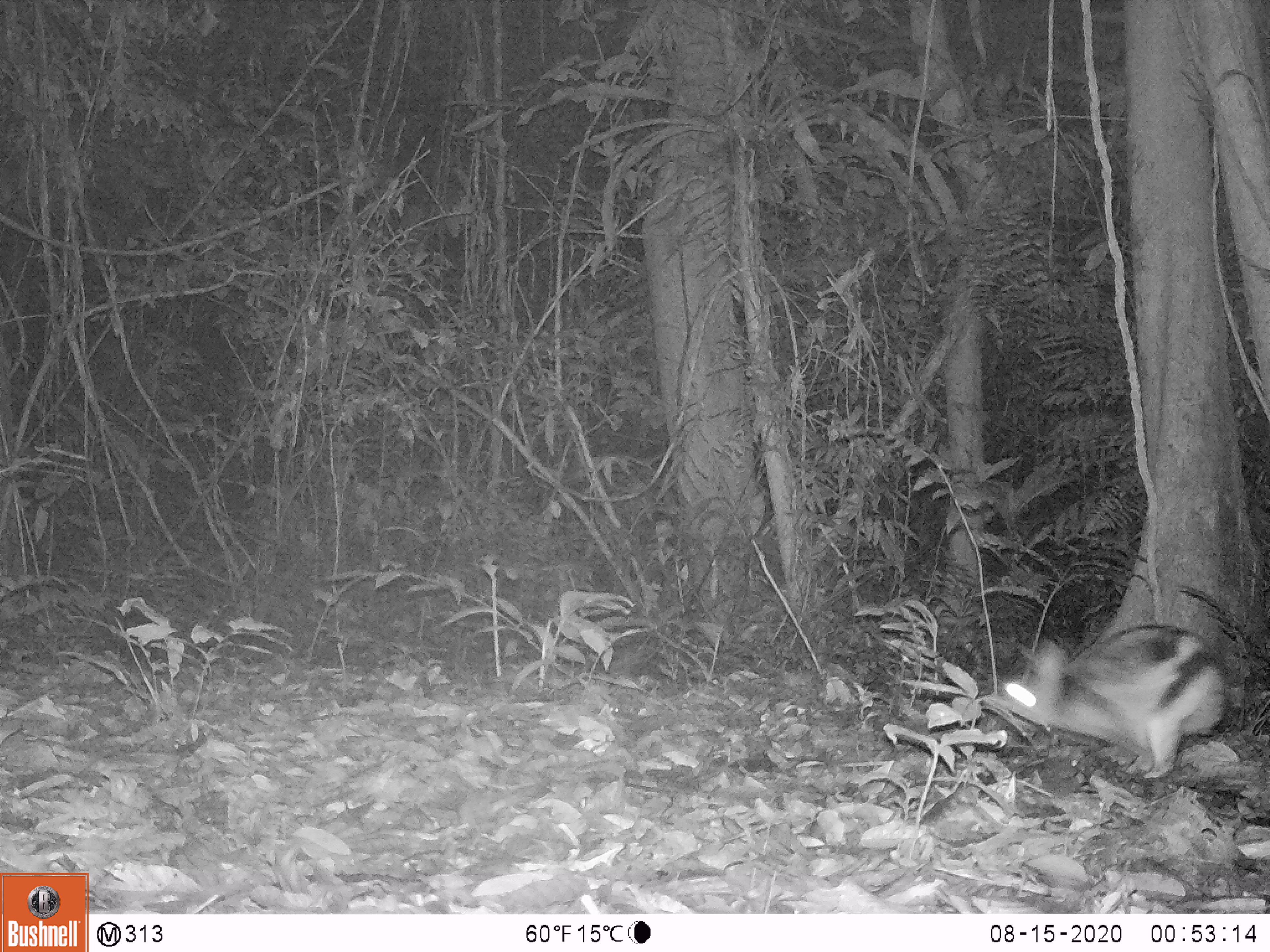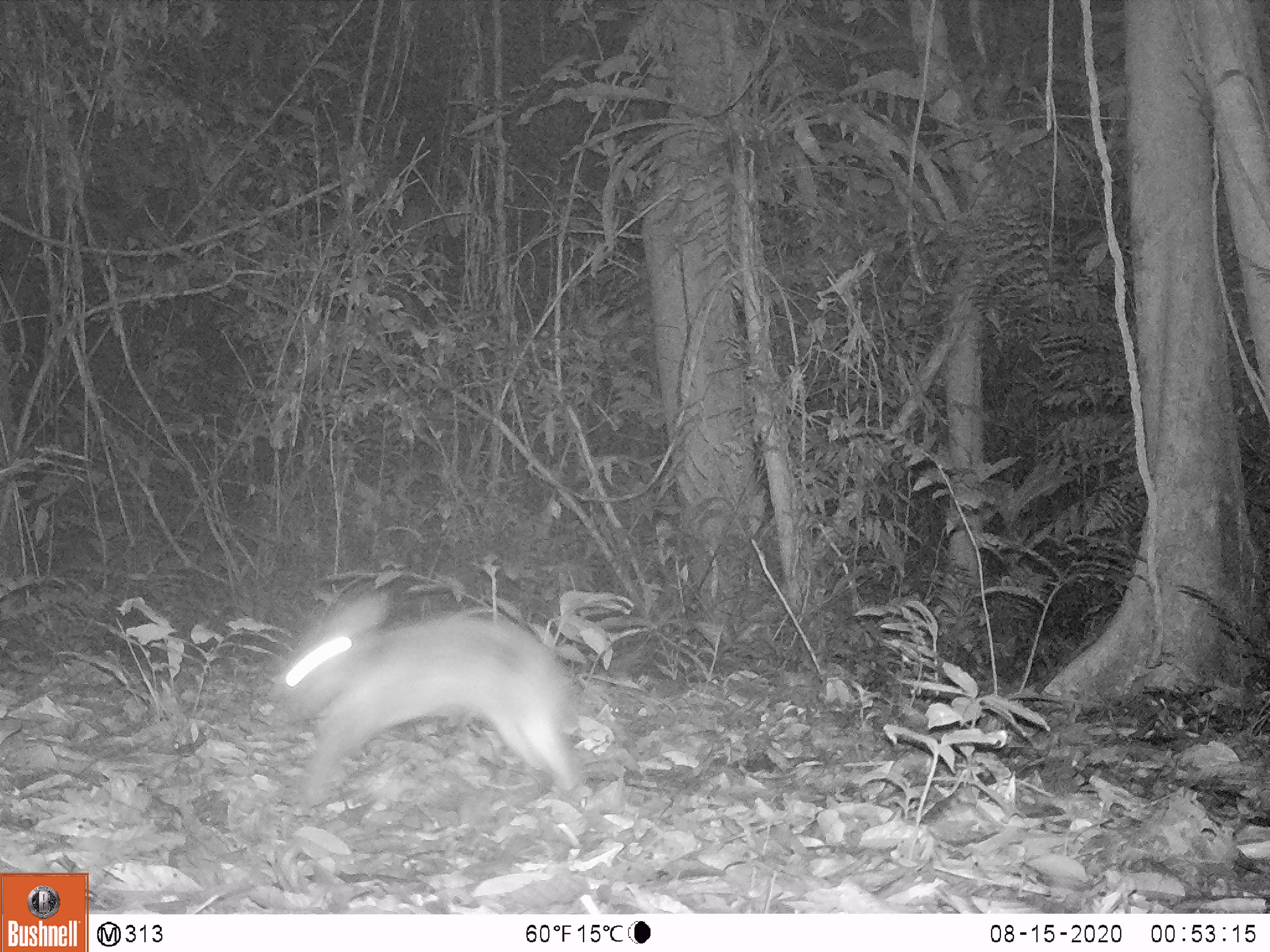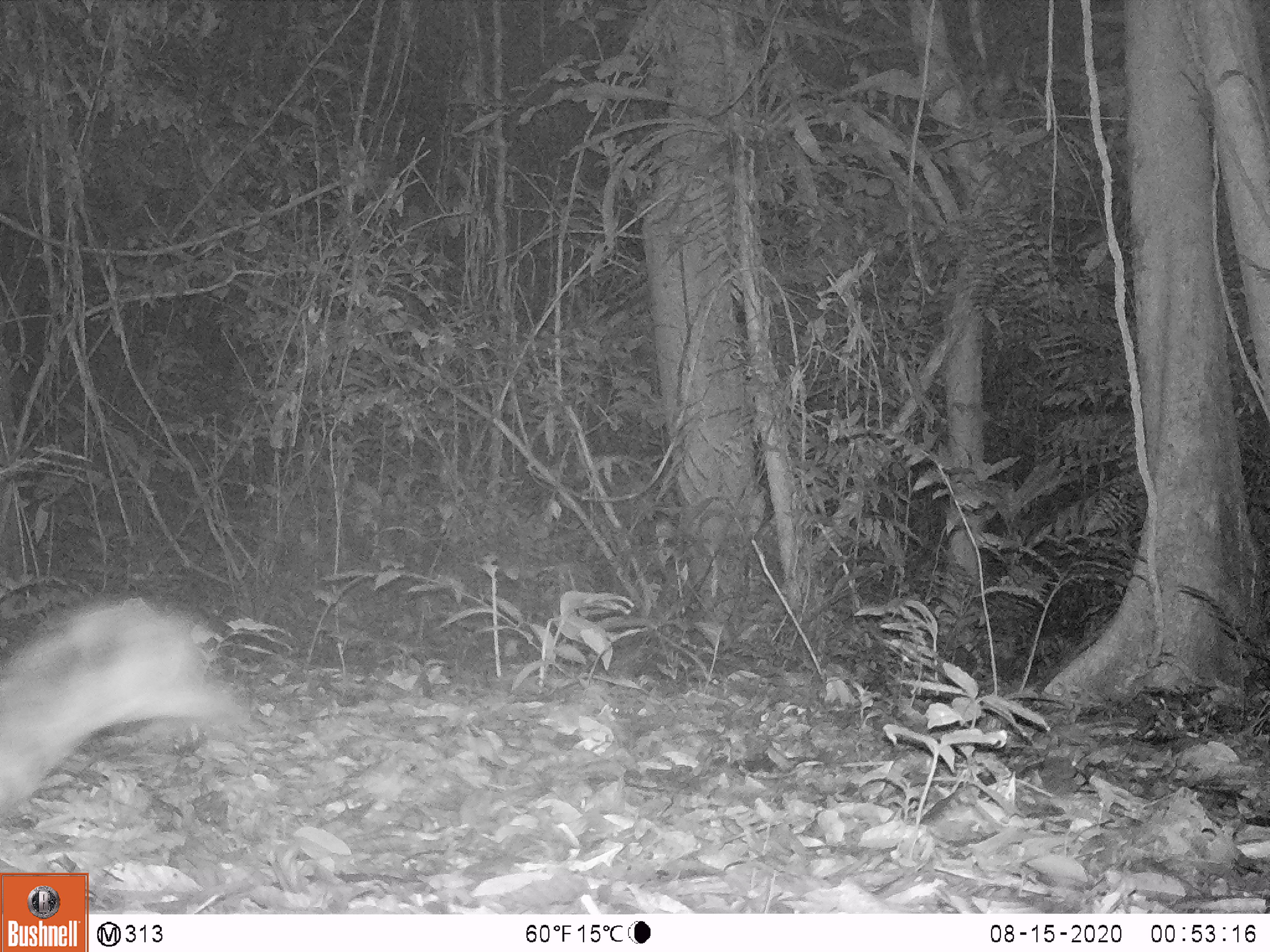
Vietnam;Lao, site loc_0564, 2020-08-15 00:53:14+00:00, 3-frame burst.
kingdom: Animalia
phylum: Chordata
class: Mammalia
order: Lagomorpha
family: Leporidae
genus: Nesolagus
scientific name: Nesolagus timminsi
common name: annamite striped rabbit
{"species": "annamite striped rabbit (Nesolagus timminsi)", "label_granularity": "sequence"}